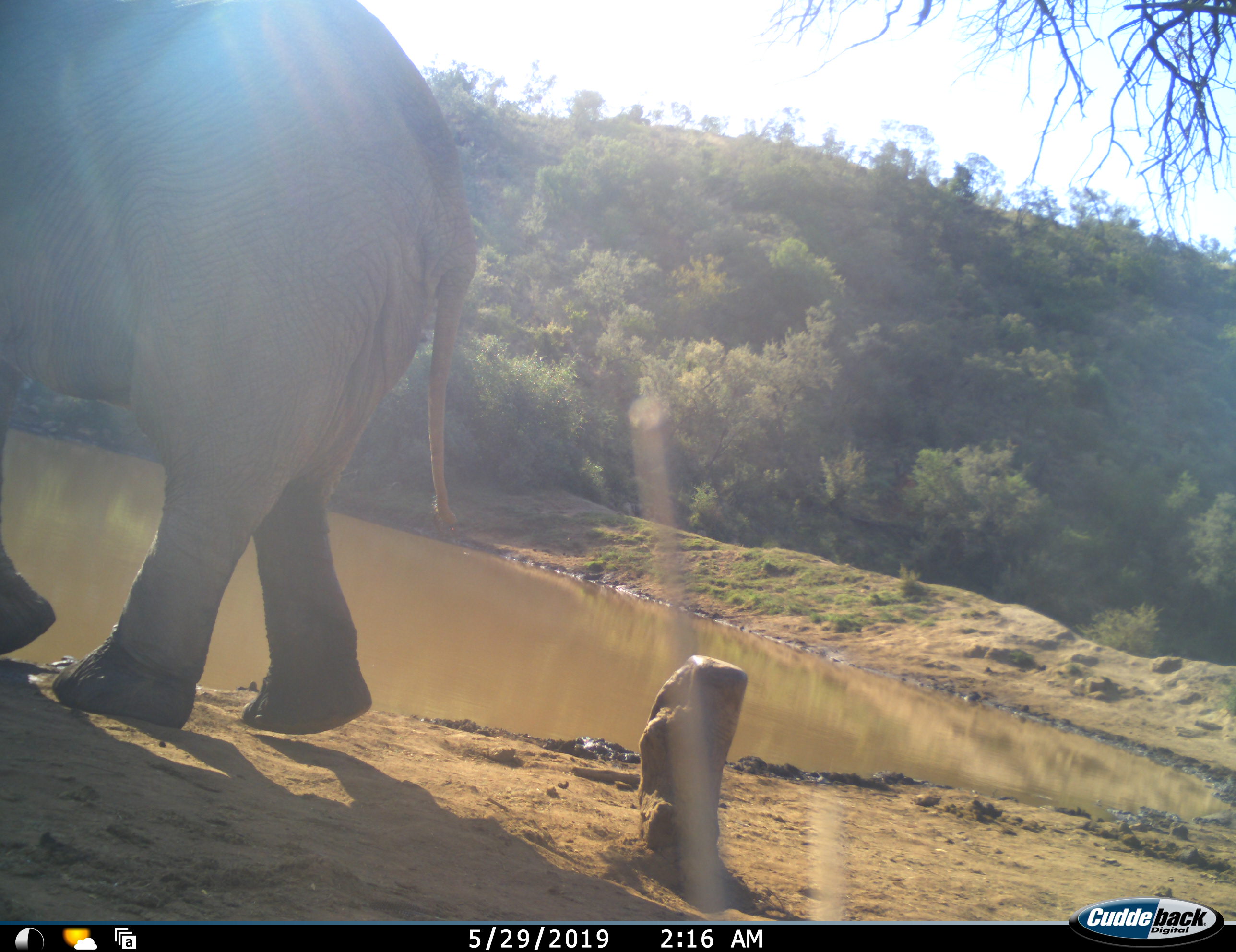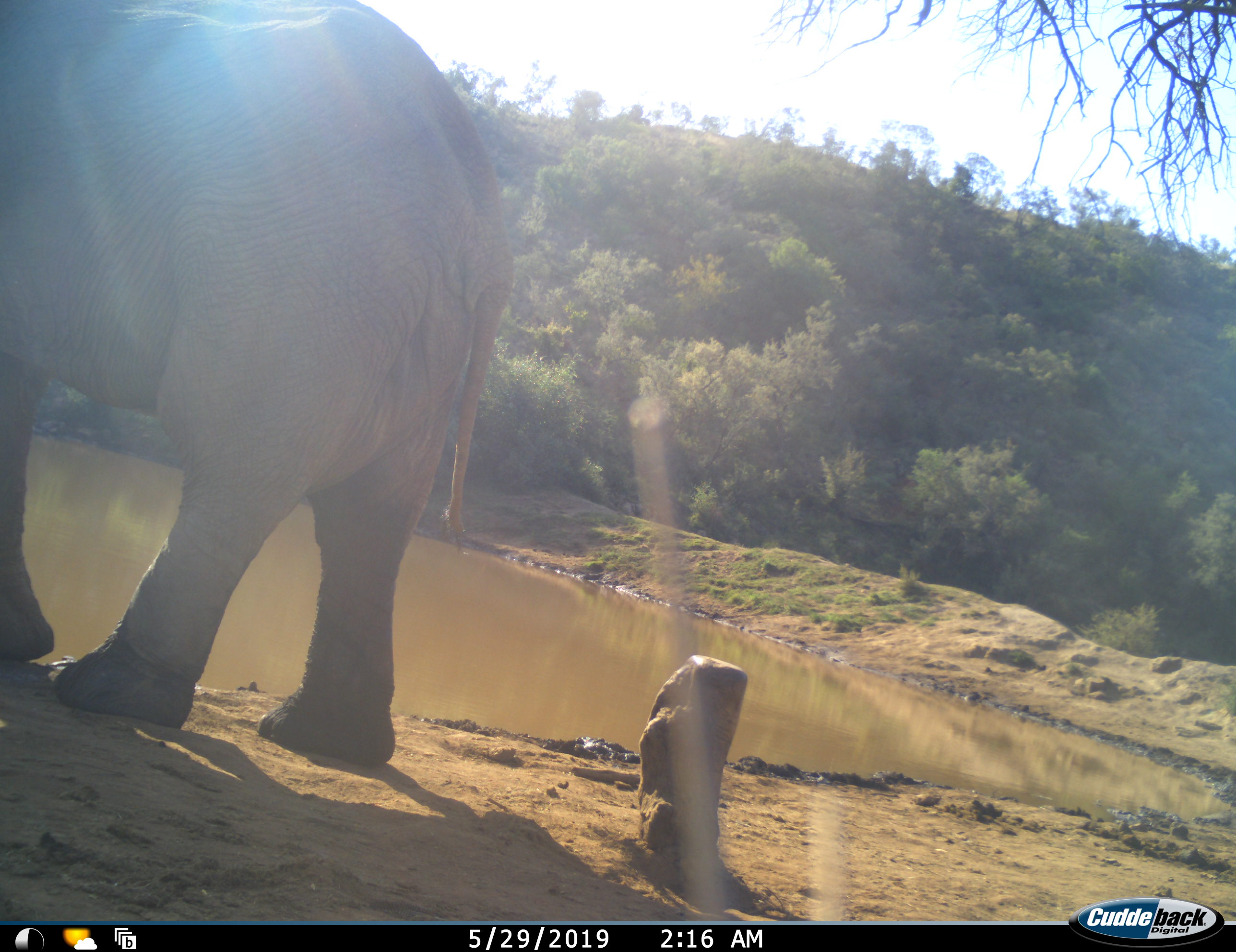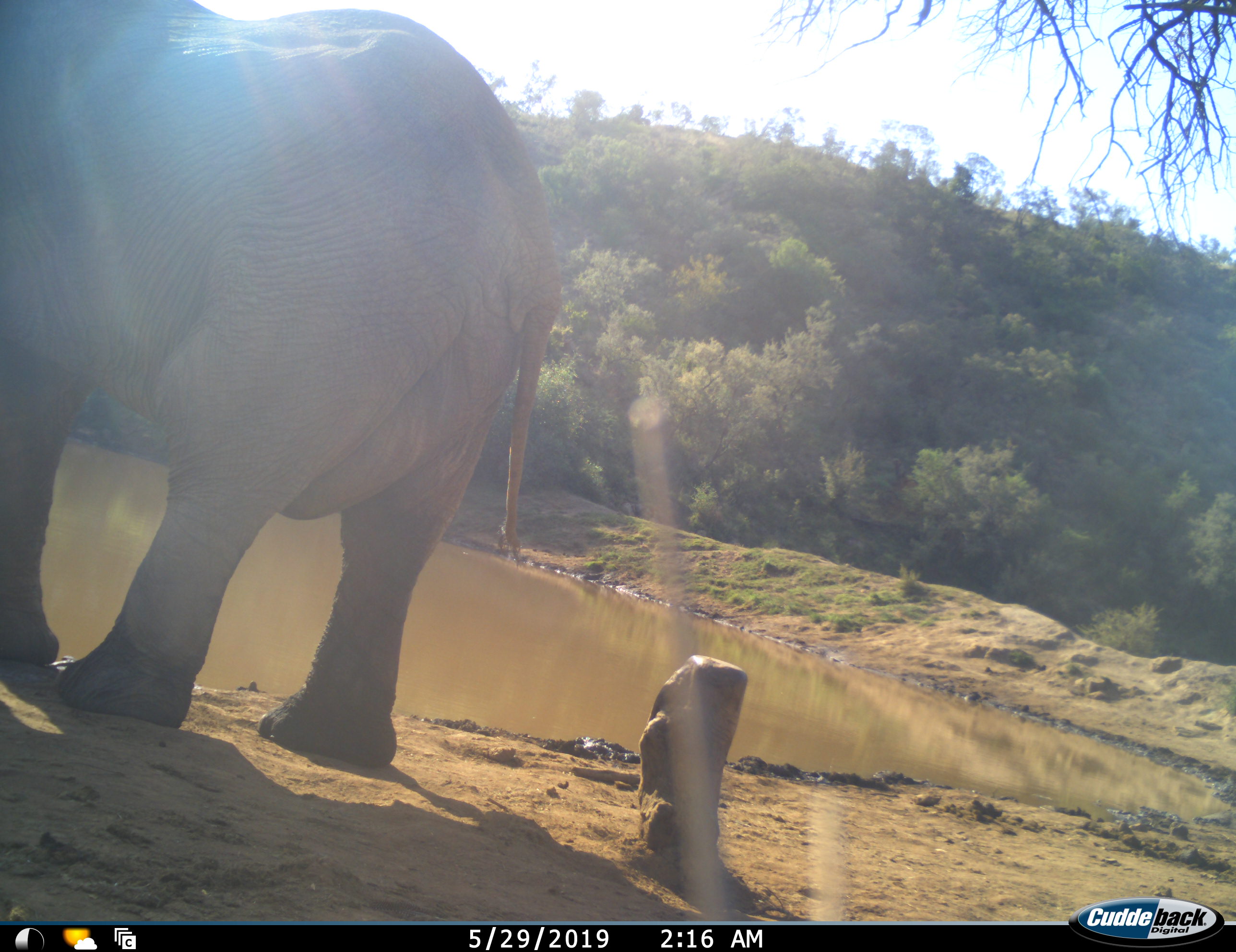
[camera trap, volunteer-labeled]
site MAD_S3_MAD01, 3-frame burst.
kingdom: Animalia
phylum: Chordata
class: Mammalia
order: Proboscidea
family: Elephantidae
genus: Loxodonta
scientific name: Loxodonta africana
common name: african bush elephant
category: elephant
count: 1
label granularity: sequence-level